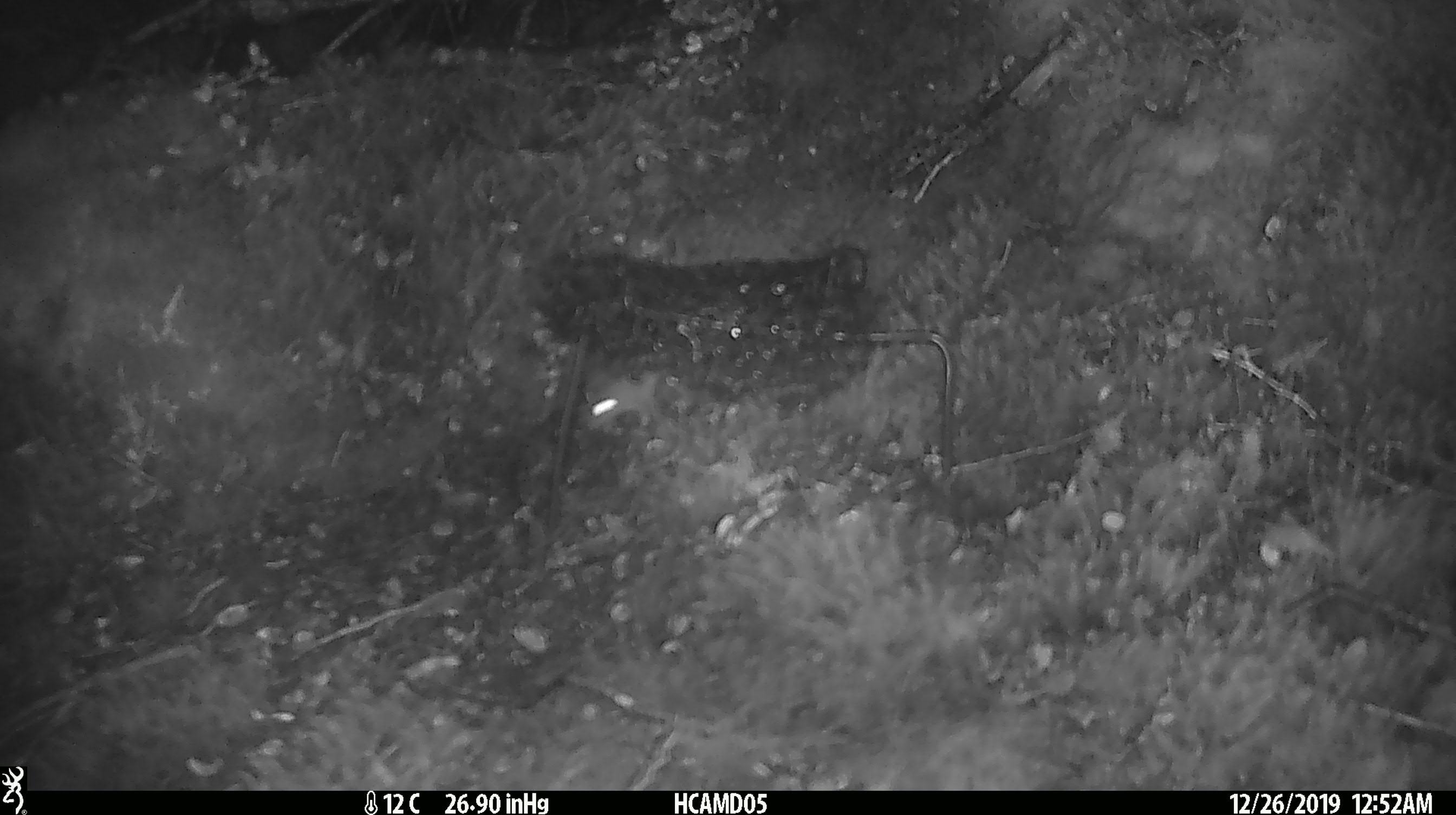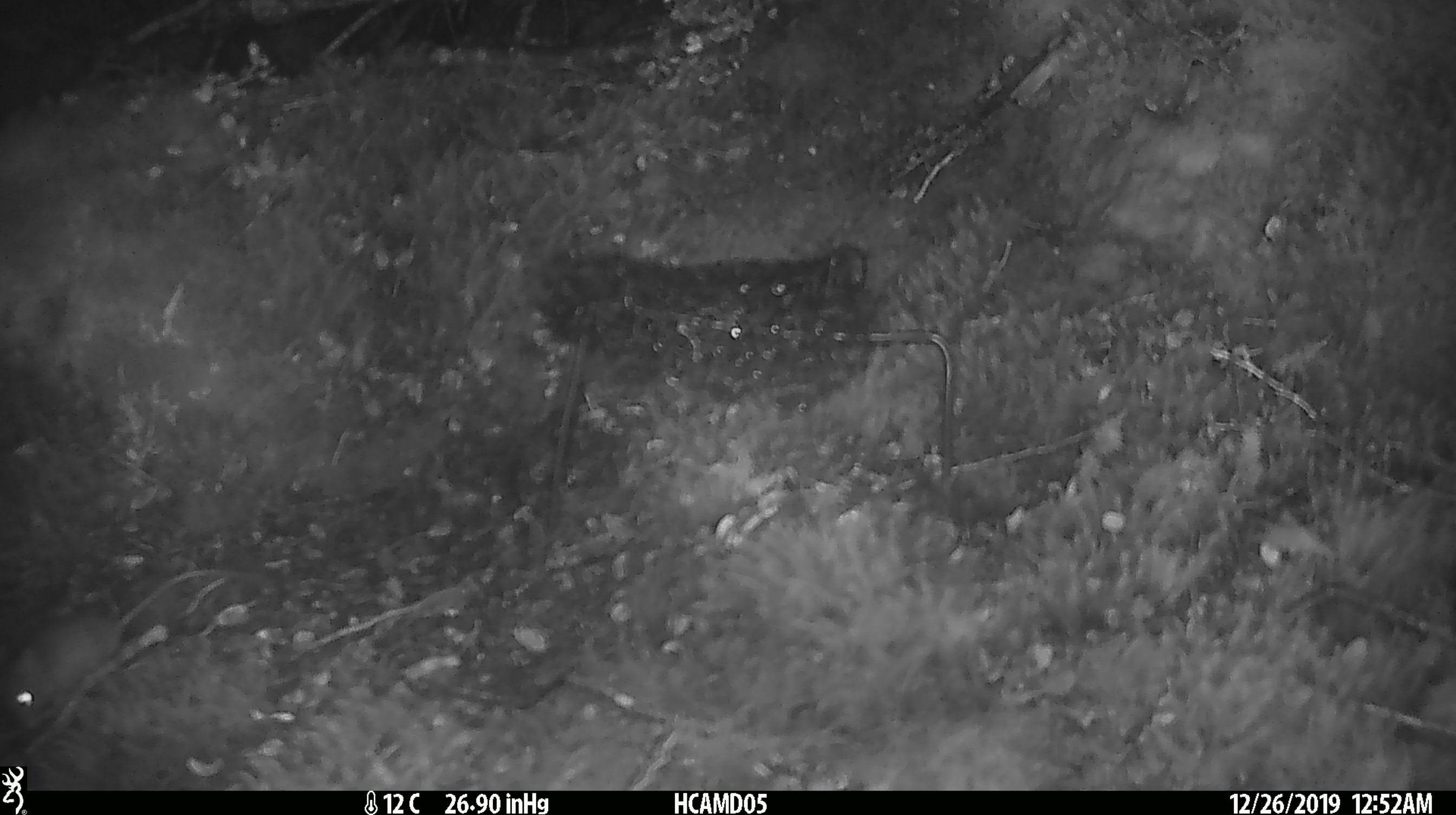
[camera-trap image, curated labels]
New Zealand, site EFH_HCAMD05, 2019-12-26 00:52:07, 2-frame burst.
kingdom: Animalia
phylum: Chordata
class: Mammalia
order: Rodentia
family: Muridae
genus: Mus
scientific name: Mus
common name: mouse